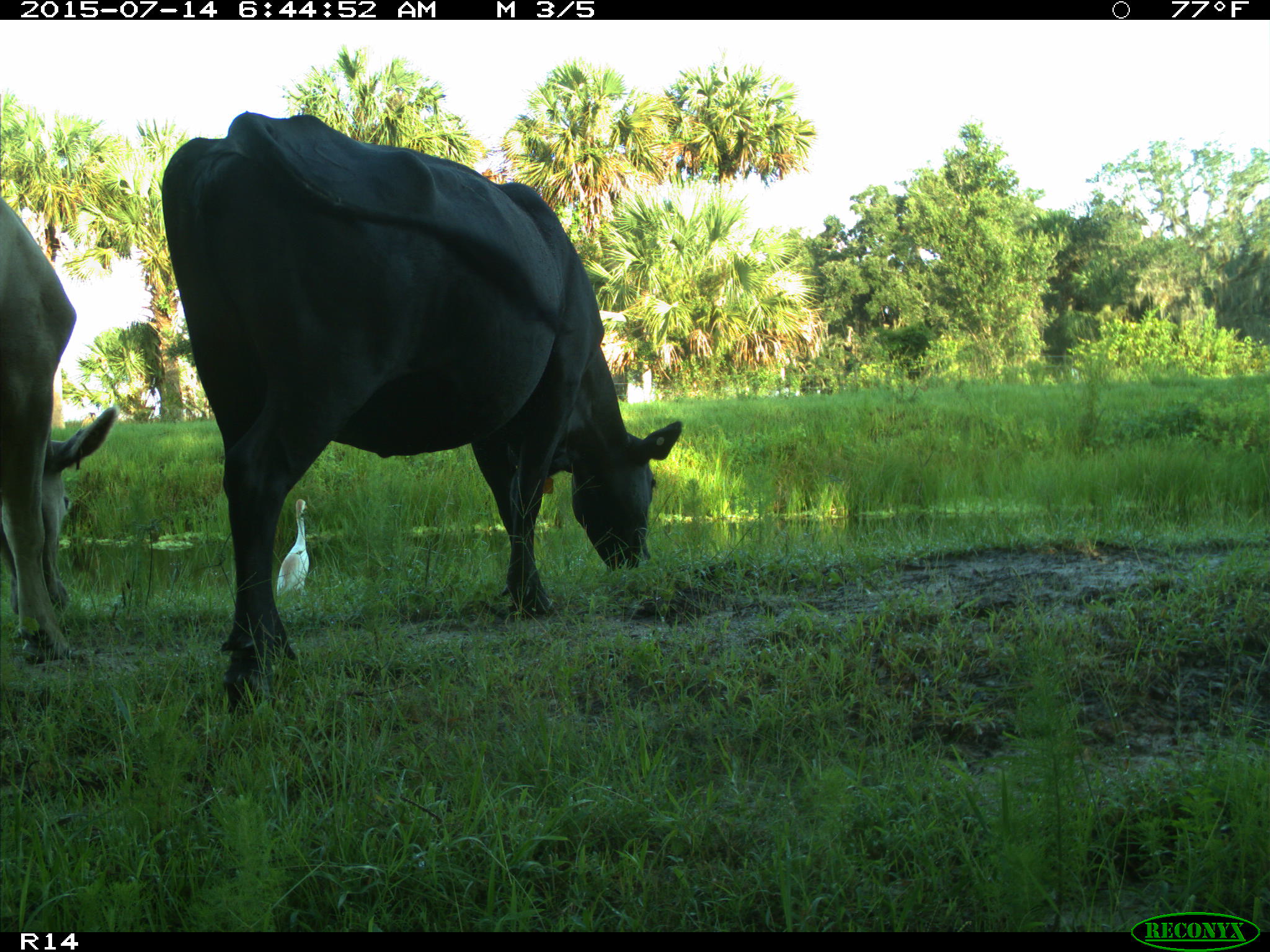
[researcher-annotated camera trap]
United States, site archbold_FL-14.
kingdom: Animalia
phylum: Chordata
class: Mammalia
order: Artiodactyla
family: Bovidae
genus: Bos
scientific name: Bos taurus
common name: domestic cow